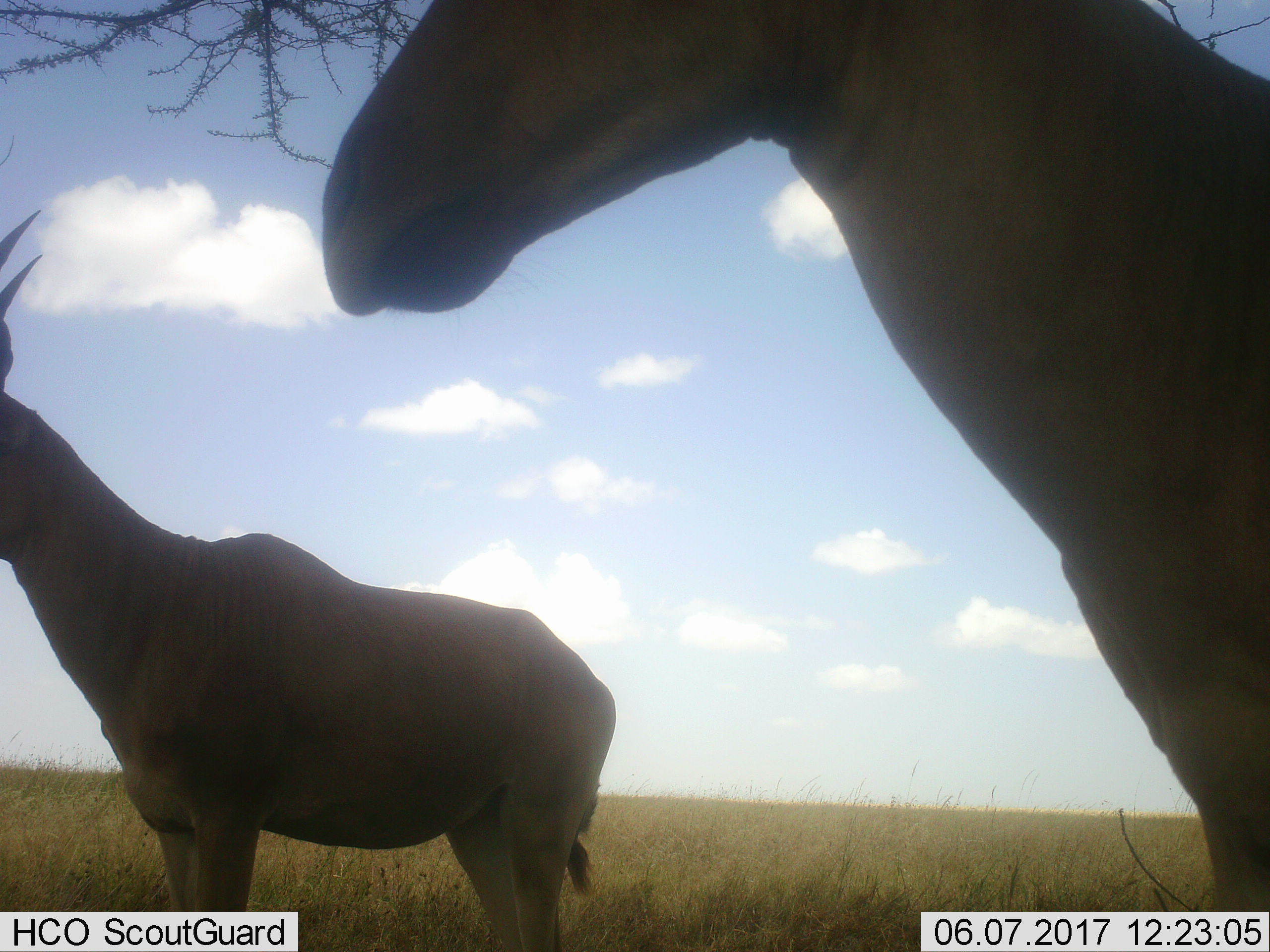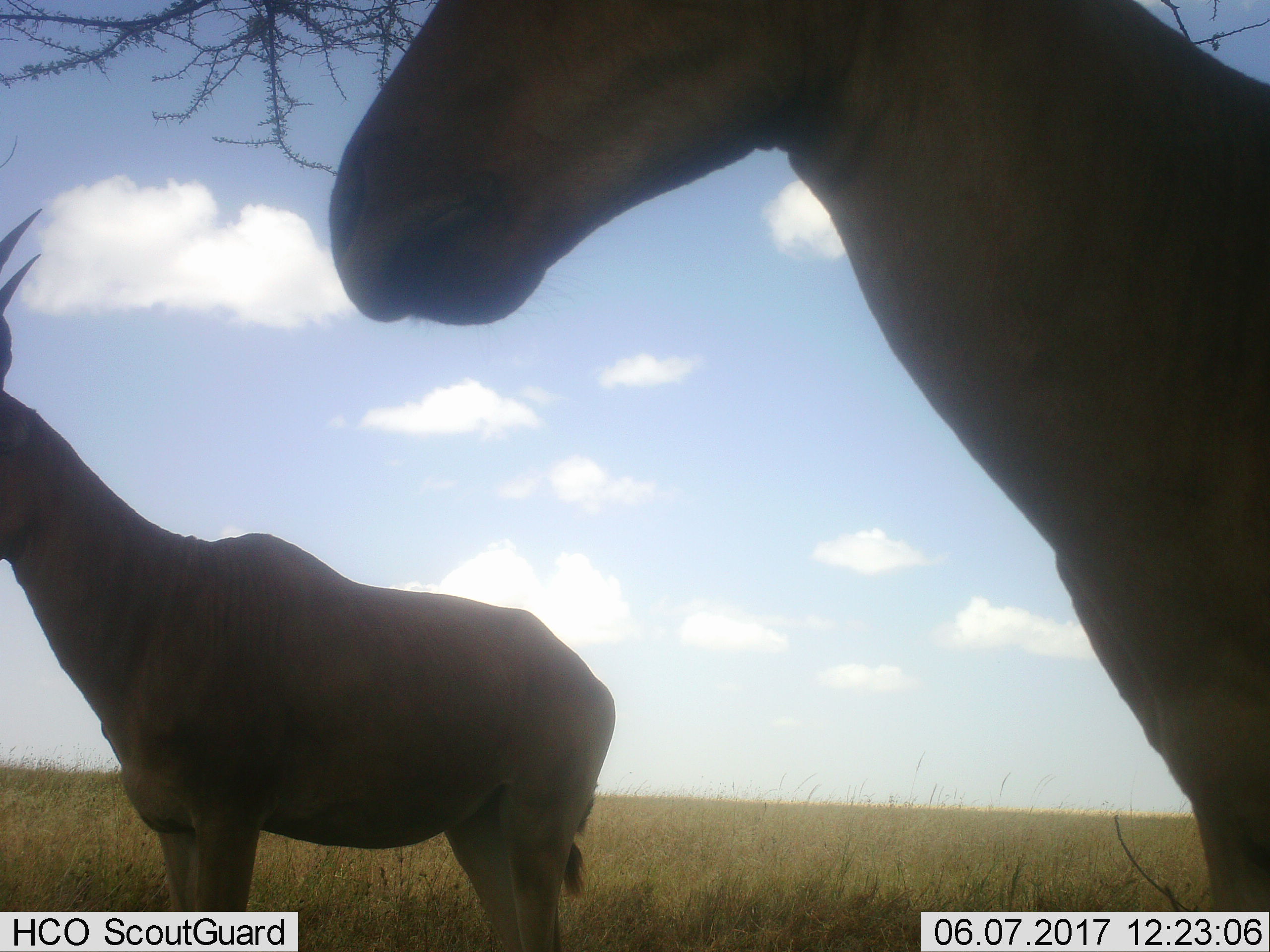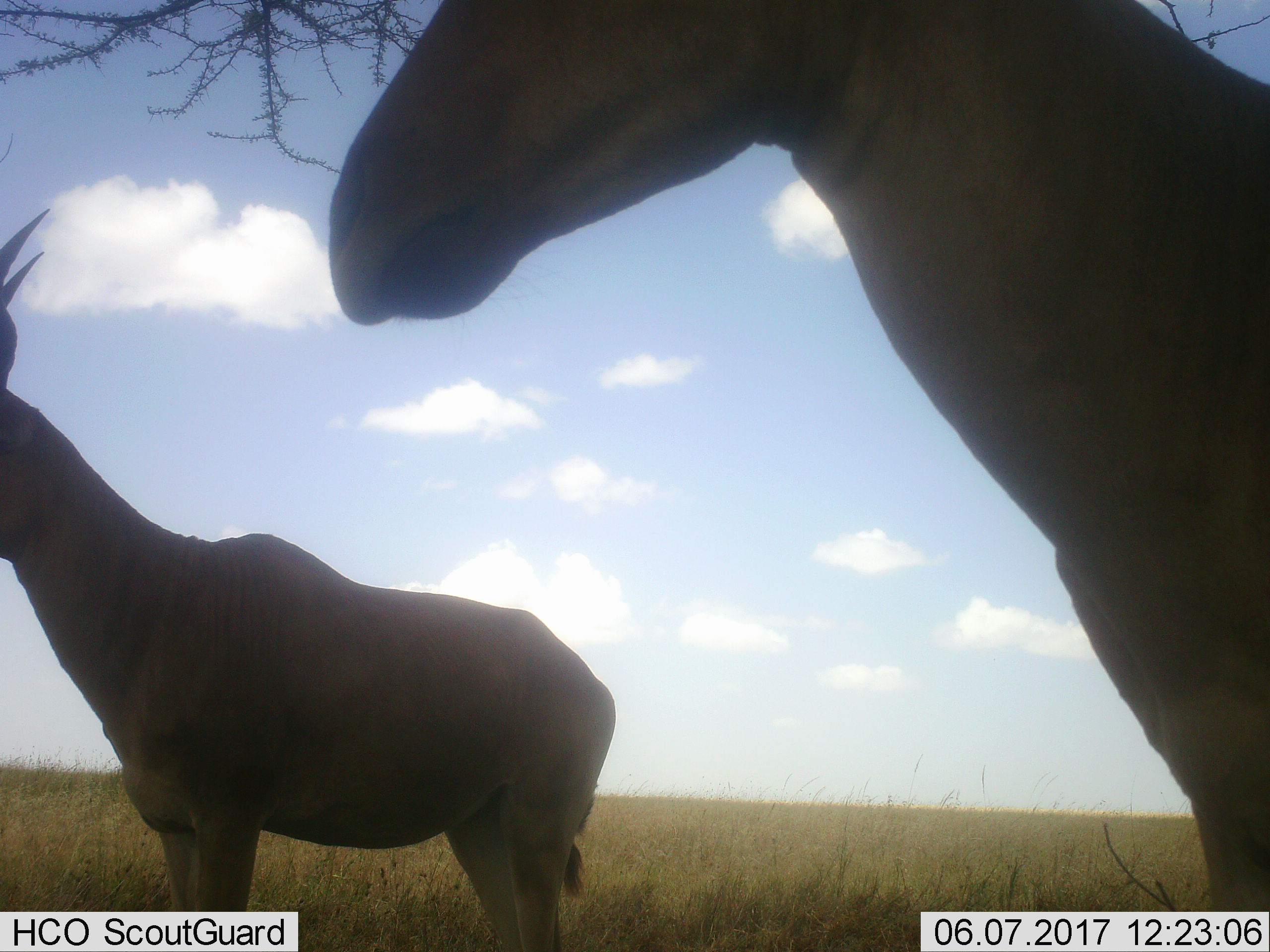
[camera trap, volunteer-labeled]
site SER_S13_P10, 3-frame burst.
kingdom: Animalia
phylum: Chordata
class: Mammalia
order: Artiodactyla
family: Bovidae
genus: Alcelaphus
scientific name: Alcelaphus buselaphus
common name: hartebeest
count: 2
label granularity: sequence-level